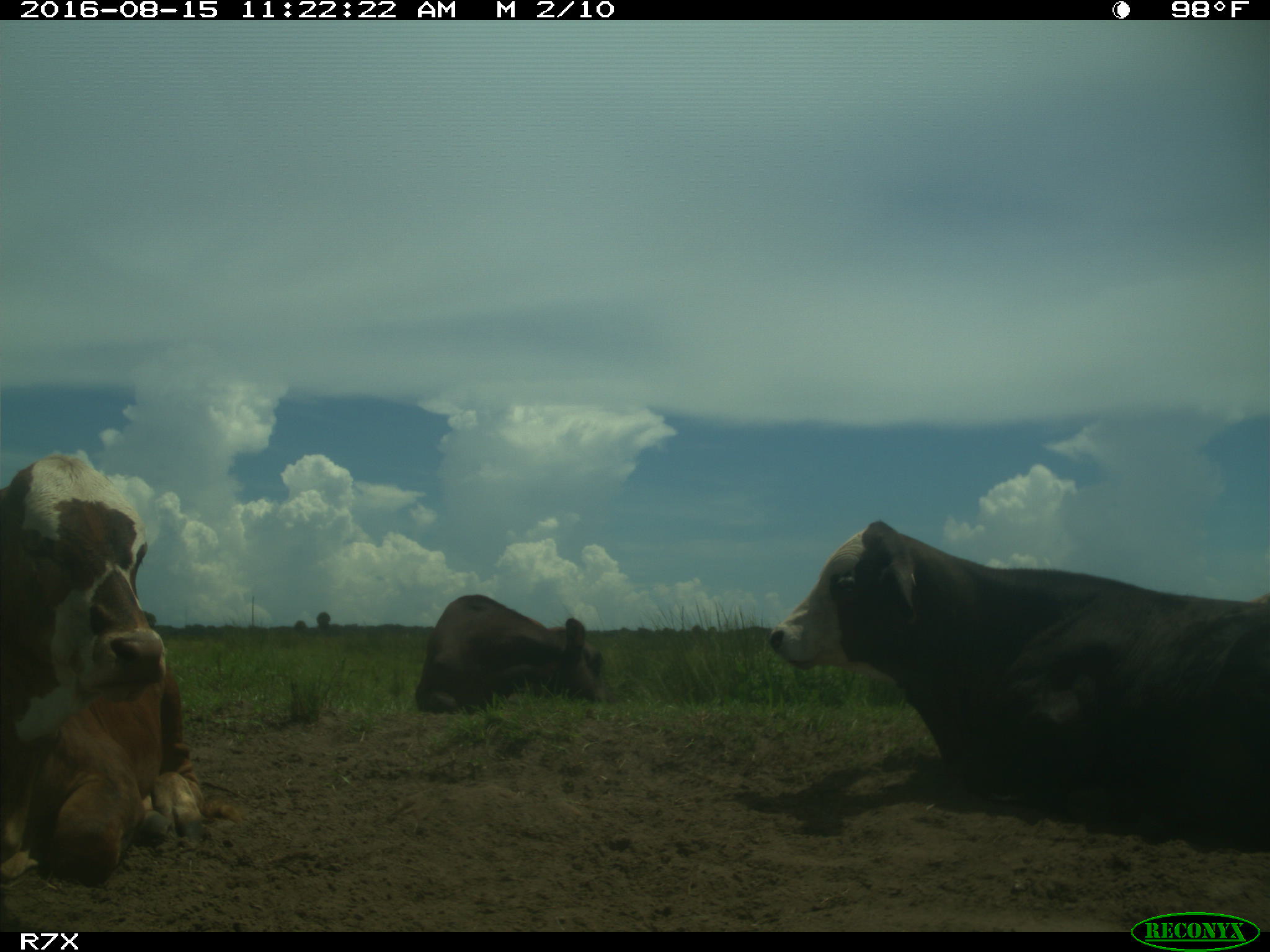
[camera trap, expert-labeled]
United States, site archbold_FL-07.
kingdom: Animalia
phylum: Chordata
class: Mammalia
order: Artiodactyla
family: Bovidae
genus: Bos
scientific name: Bos taurus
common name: domestic cow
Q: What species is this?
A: Bos taurus (domestic cow).